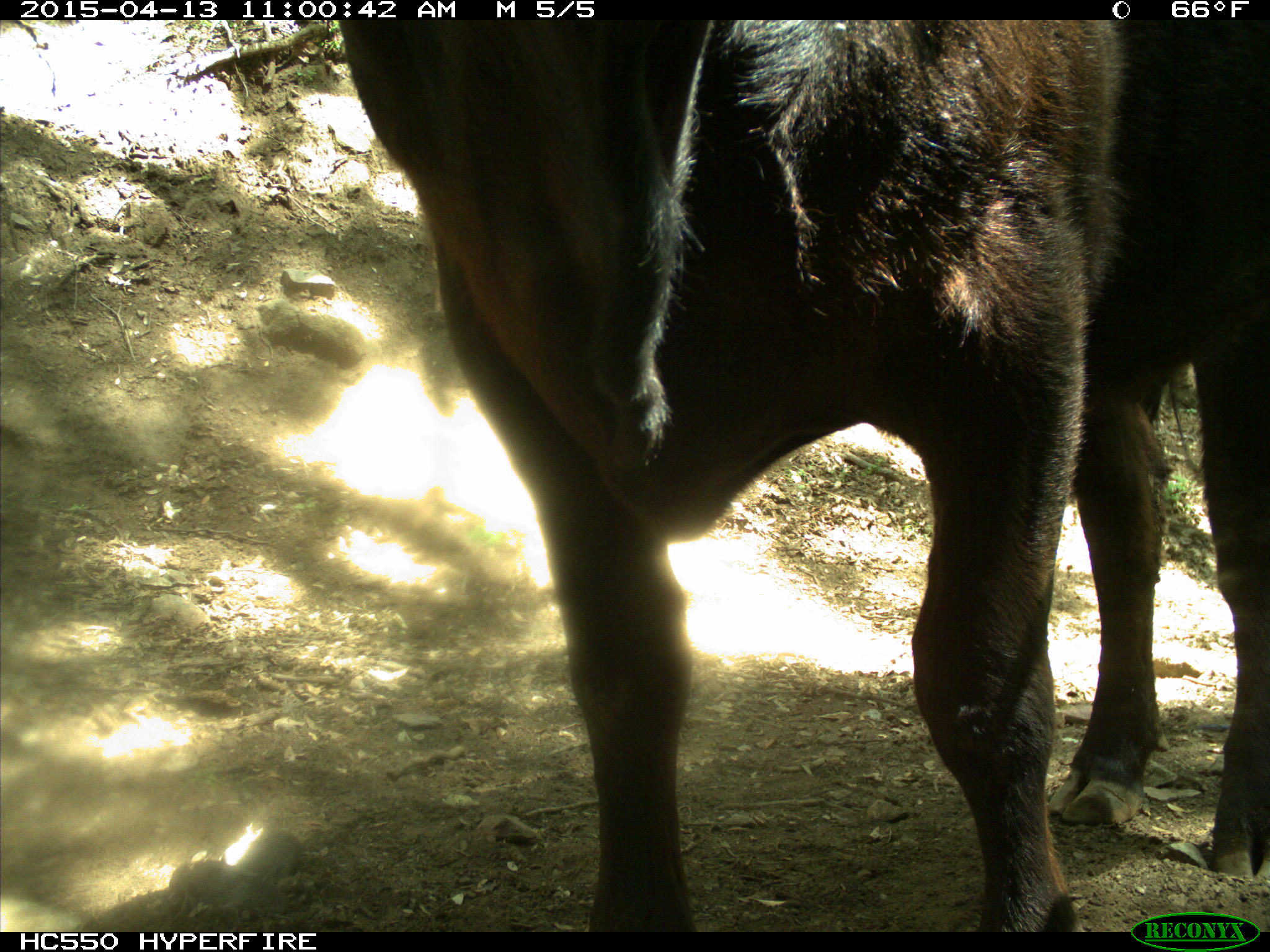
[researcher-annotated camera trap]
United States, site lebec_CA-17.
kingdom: Animalia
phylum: Chordata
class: Mammalia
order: Artiodactyla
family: Bovidae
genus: Bos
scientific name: Bos taurus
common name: domestic cow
Bos taurus (domestic cow).